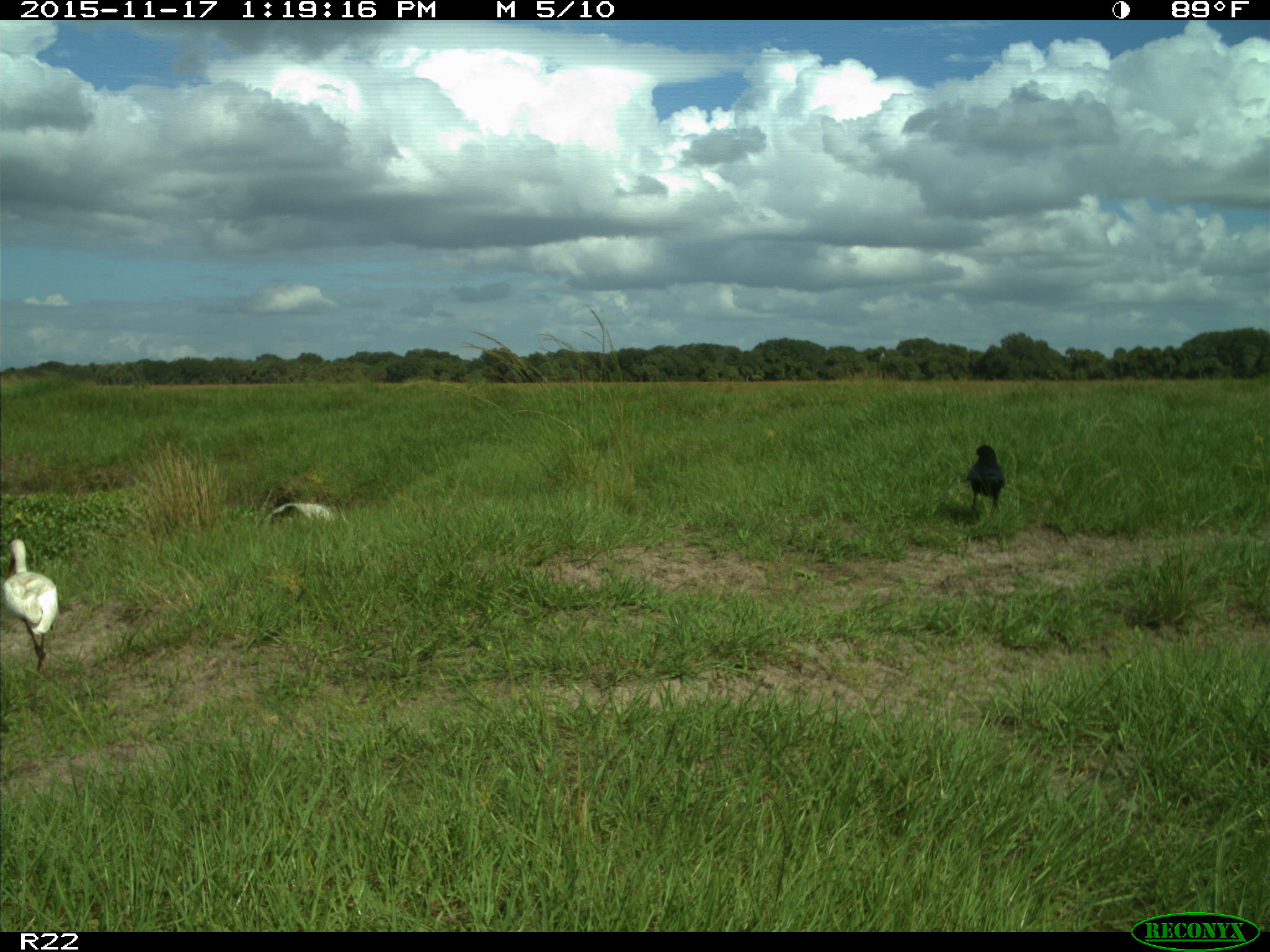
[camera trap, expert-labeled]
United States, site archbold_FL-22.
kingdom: Animalia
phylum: Chordata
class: Aves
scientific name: Aves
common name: birds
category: unidentified bird